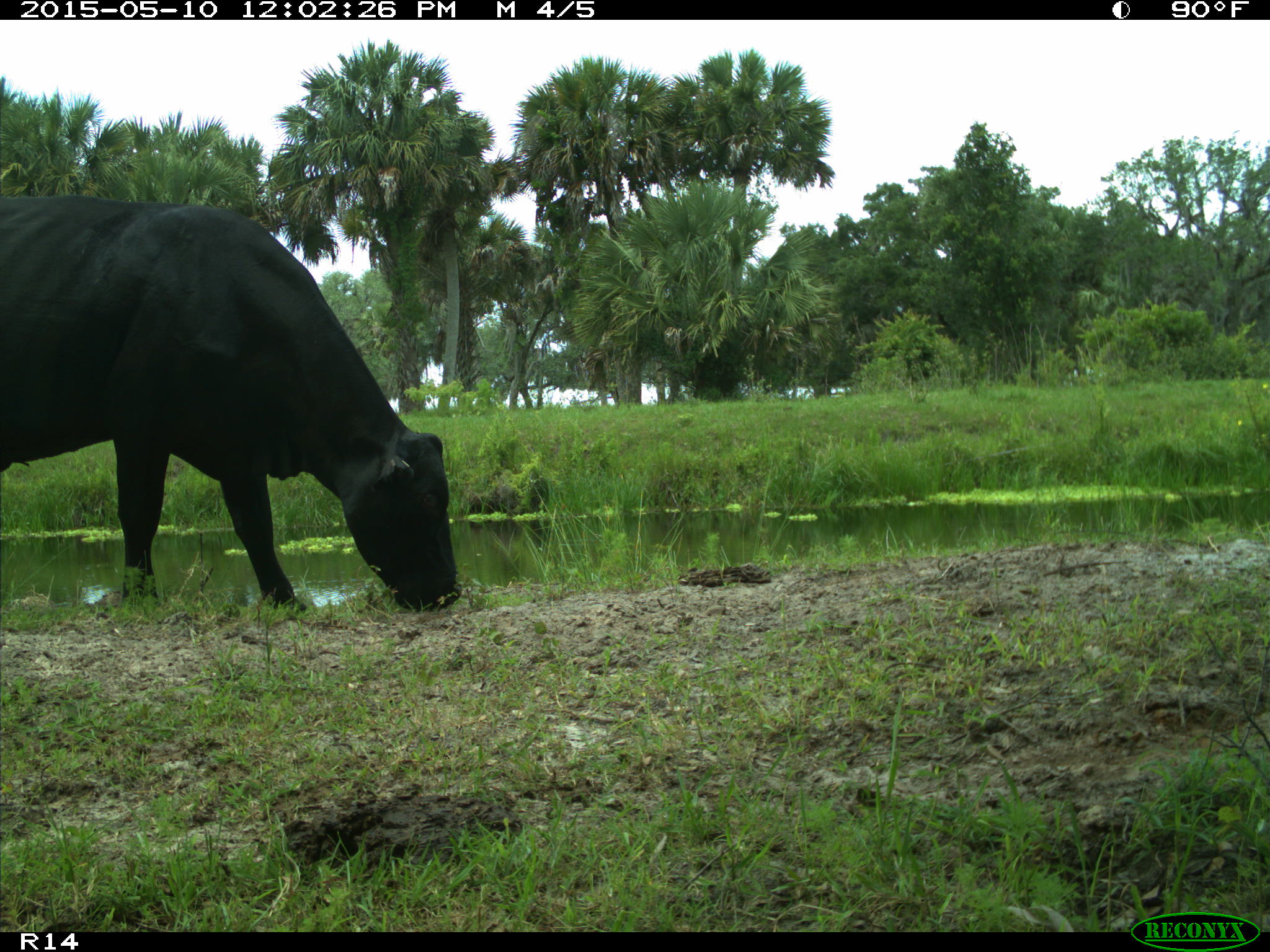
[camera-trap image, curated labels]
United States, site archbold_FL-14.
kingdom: Animalia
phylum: Chordata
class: Mammalia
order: Artiodactyla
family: Bovidae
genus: Bos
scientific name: Bos taurus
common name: domestic cow